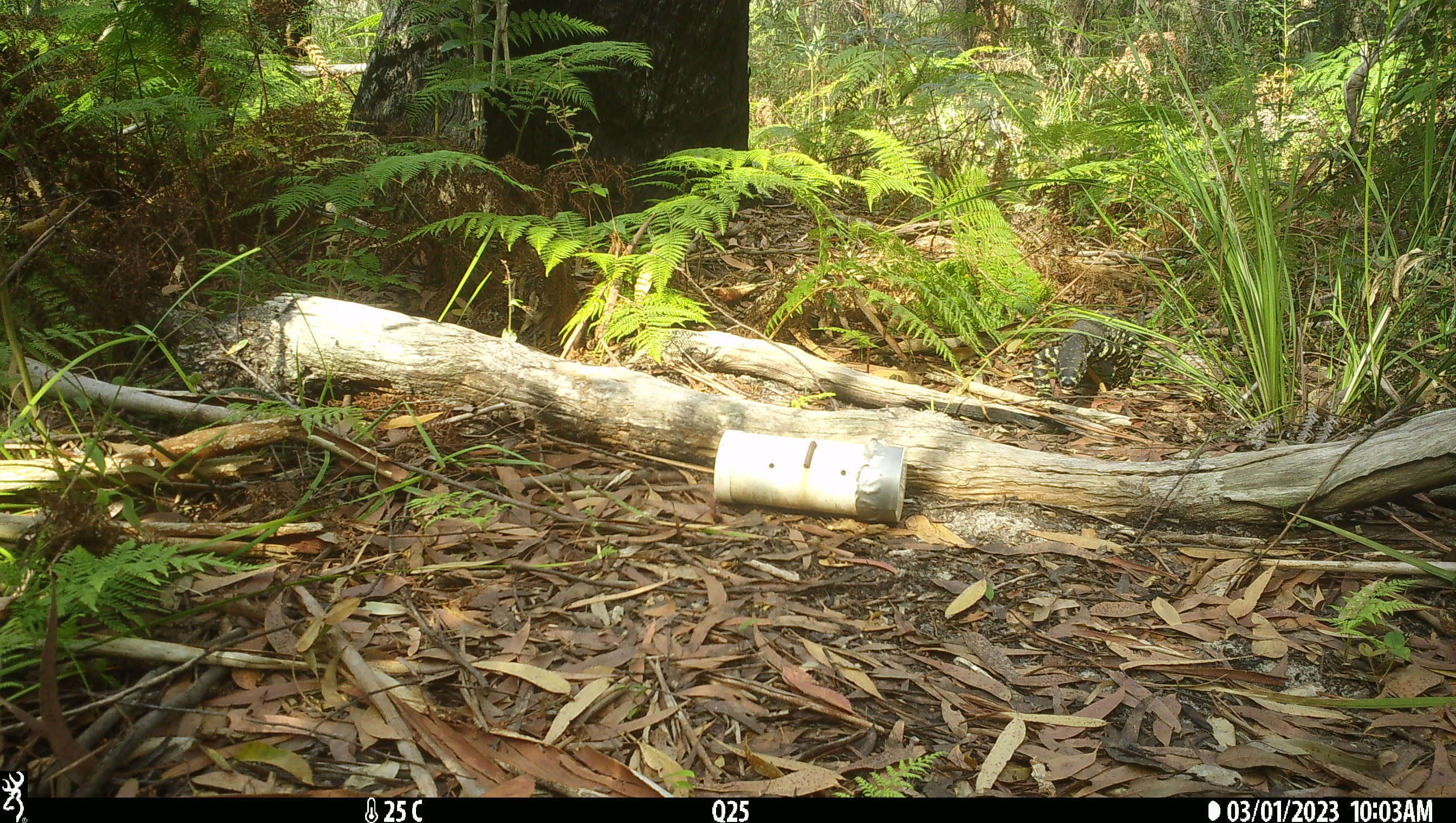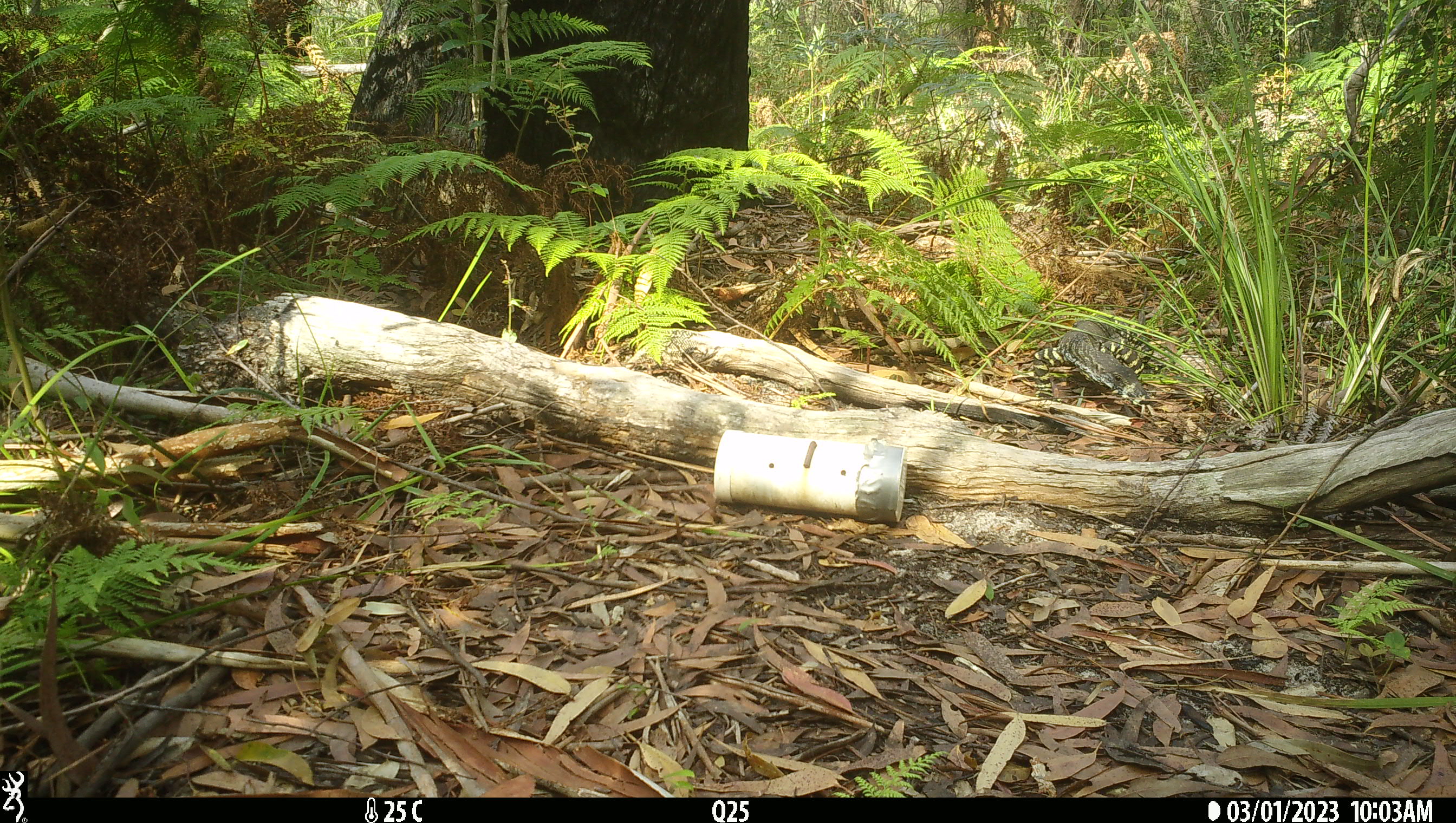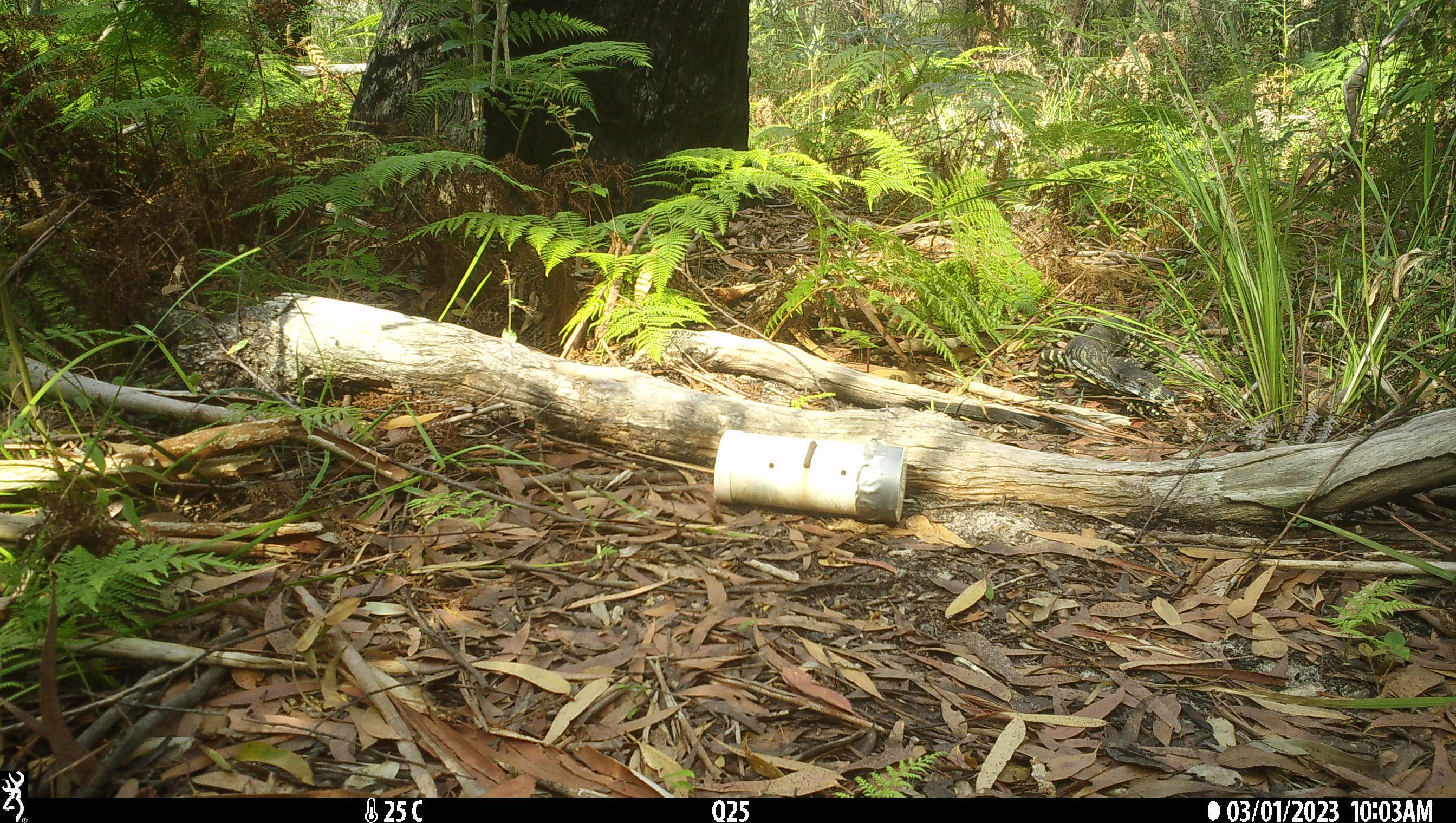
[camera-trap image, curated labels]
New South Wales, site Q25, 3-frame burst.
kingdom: Animalia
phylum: Chordata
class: Reptilia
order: Squamata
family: Varanidae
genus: Varanus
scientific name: Varanus varius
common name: lace monitor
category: goanna